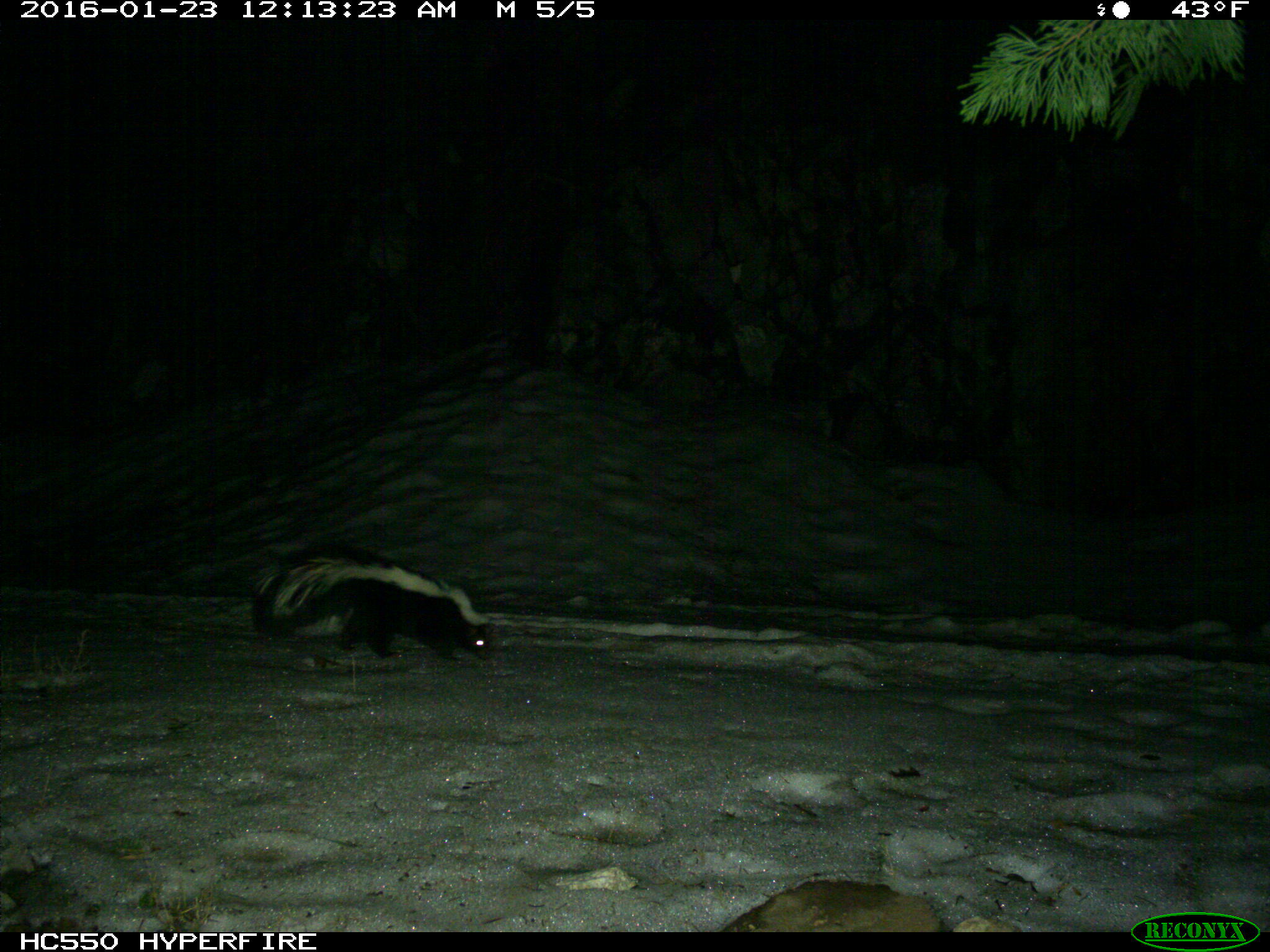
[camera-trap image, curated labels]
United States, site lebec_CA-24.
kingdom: Animalia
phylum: Chordata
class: Mammalia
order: Carnivora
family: Mephitidae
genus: Mephitis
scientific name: Mephitis mephitis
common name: striped skunk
Mephitis mephitis (striped skunk).